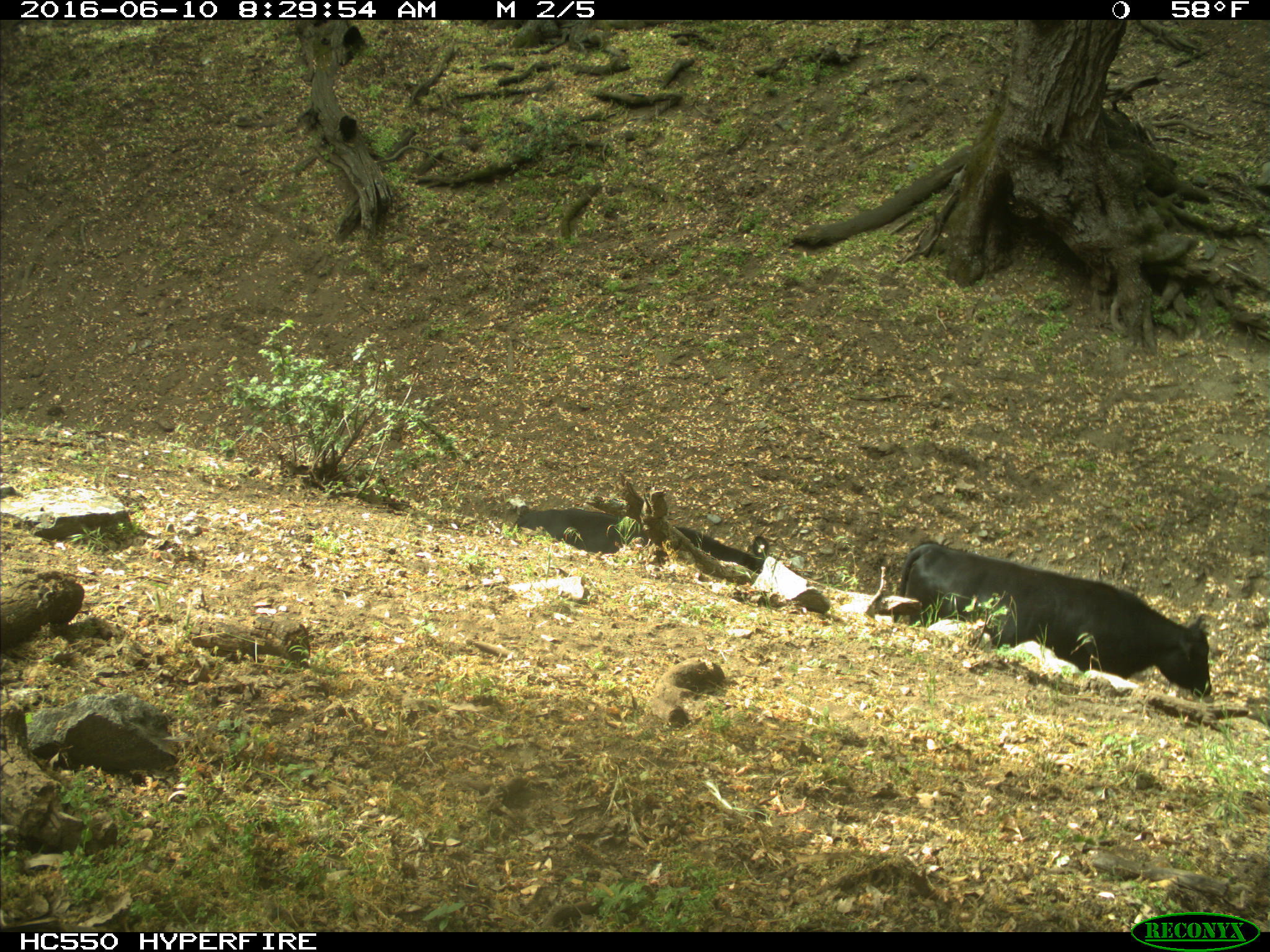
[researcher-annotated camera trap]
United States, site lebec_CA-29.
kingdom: Animalia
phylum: Chordata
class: Mammalia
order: Artiodactyla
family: Bovidae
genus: Bos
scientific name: Bos taurus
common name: domestic cow